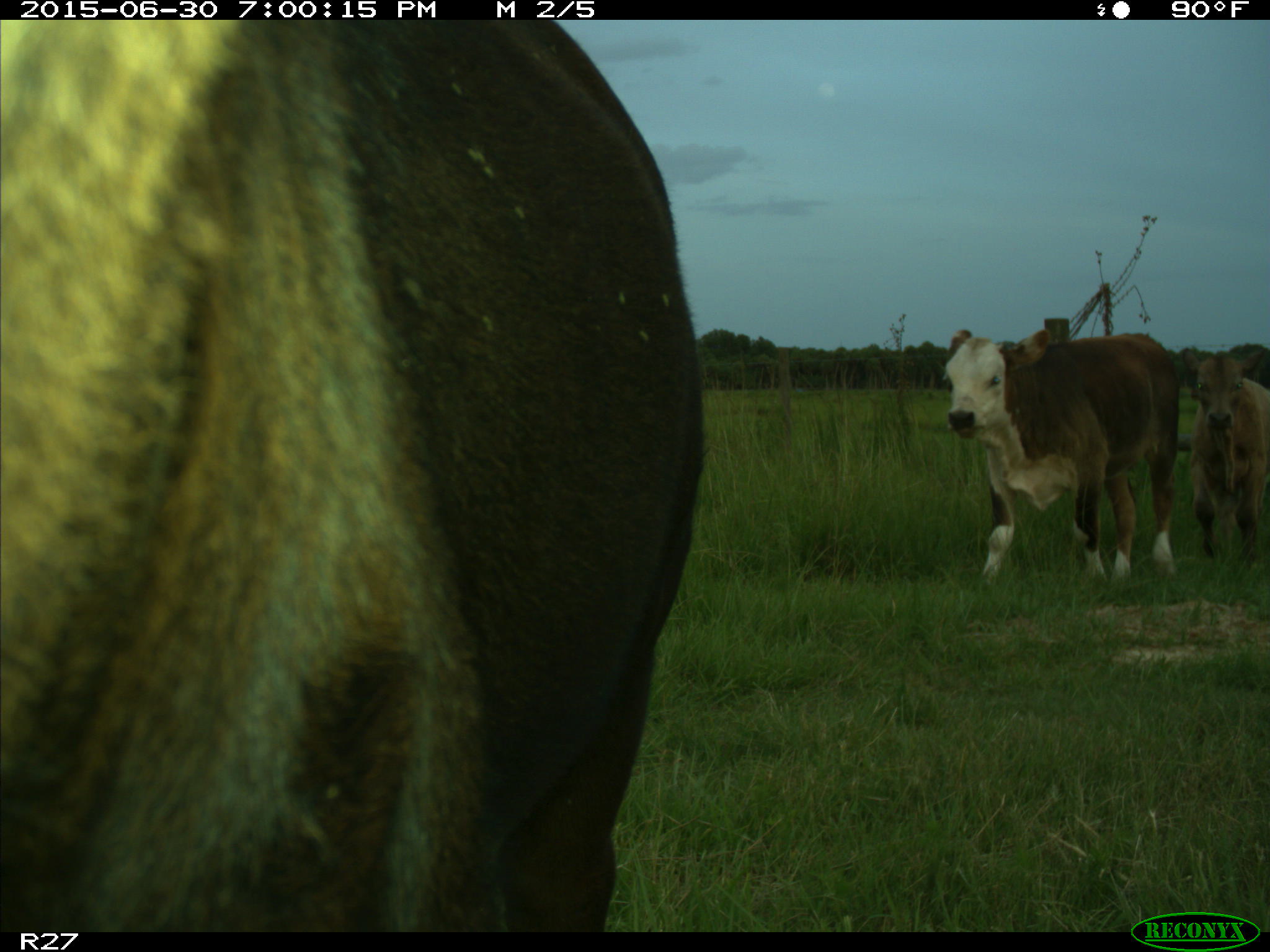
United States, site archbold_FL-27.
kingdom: Animalia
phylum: Chordata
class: Mammalia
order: Artiodactyla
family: Bovidae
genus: Bos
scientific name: Bos taurus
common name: domestic cow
Bos taurus (domestic cow).